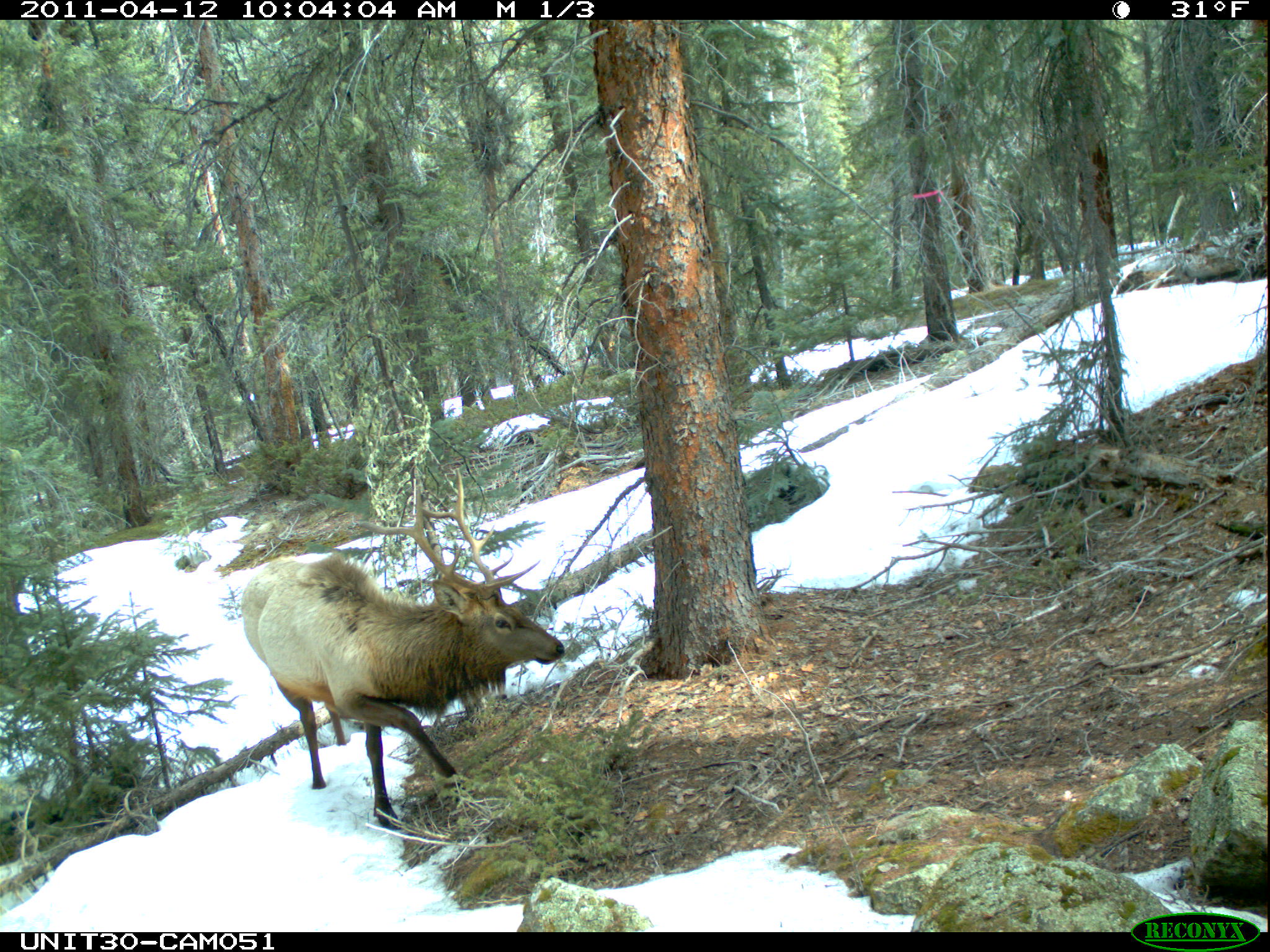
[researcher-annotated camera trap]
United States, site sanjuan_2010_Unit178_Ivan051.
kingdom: Animalia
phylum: Chordata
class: Mammalia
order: Artiodactyla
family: Cervidae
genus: Cervus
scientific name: Cervus elaphus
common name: red deer